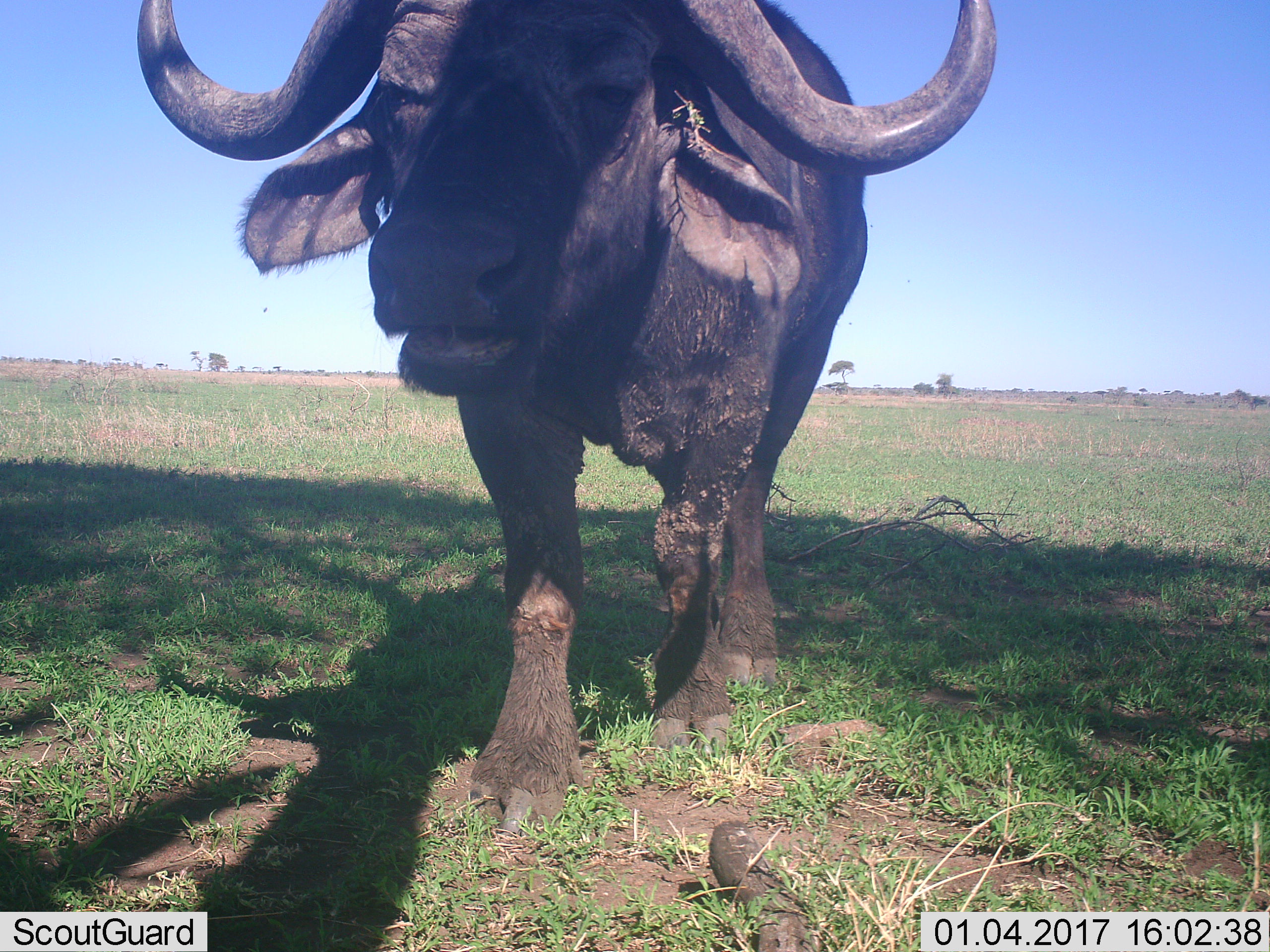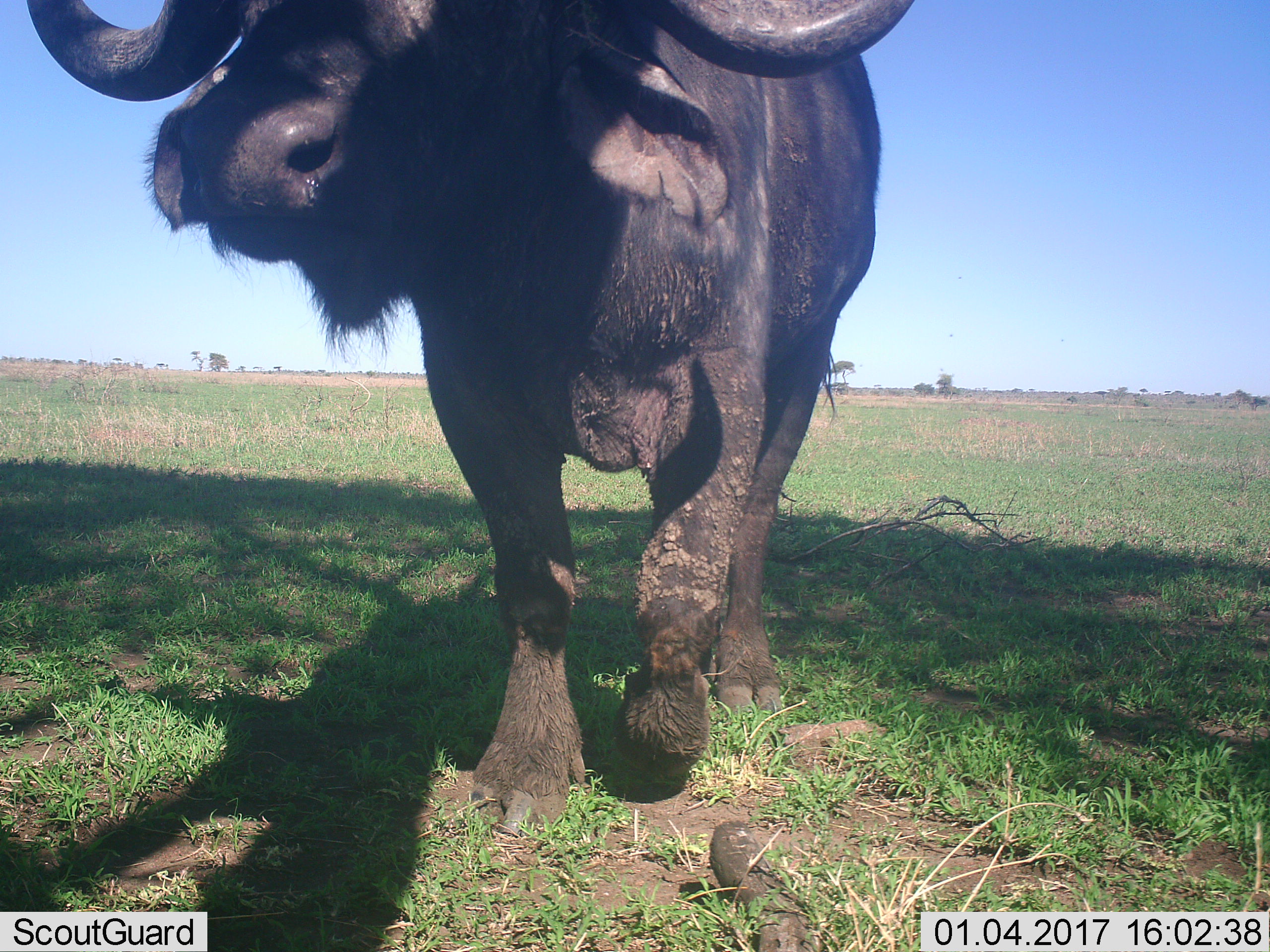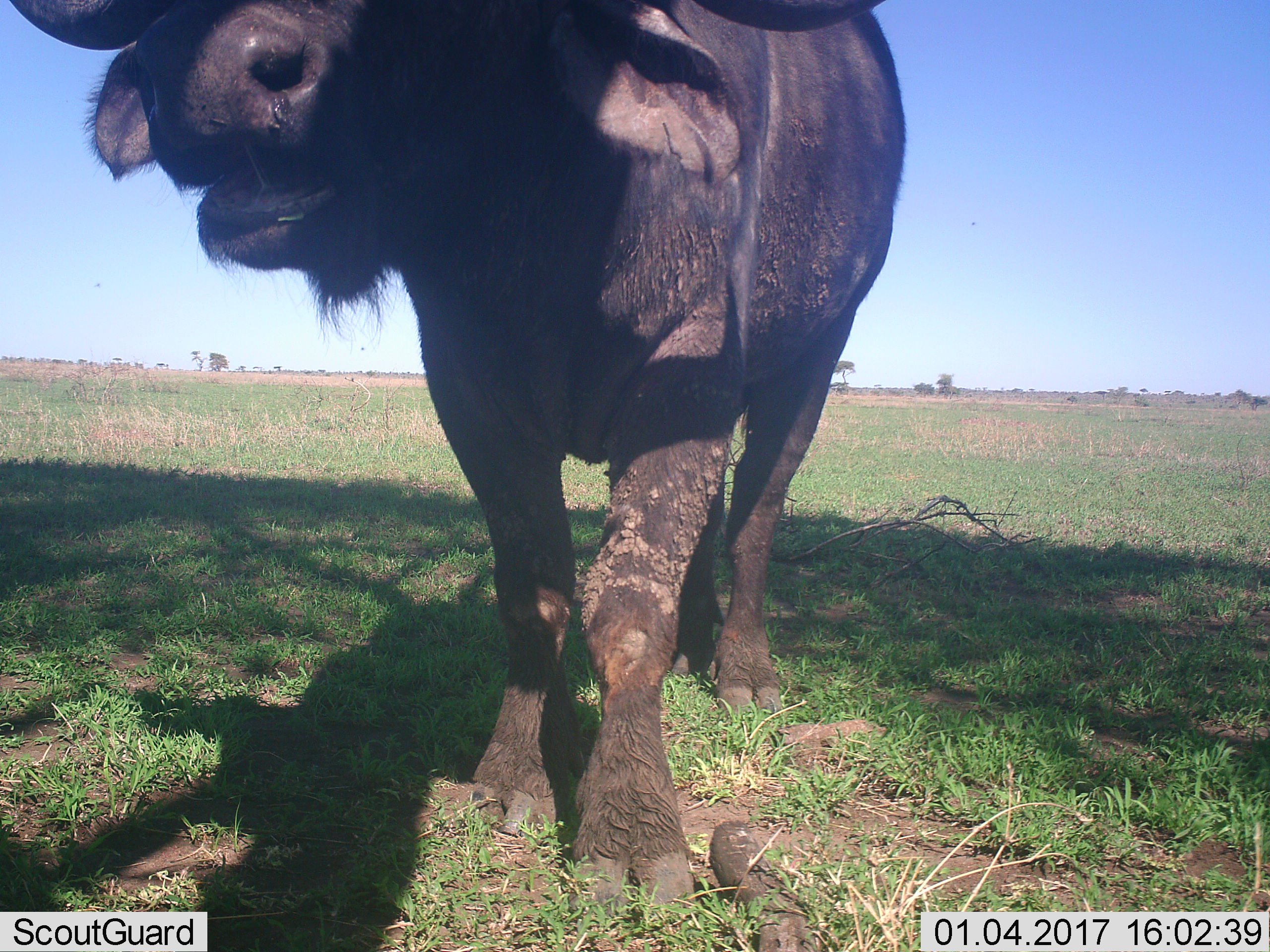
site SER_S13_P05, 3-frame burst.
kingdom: Animalia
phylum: Chordata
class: Mammalia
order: Artiodactyla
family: Bovidae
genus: Syncerus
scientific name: Syncerus caffer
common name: african buffalo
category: buffalo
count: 1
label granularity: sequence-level